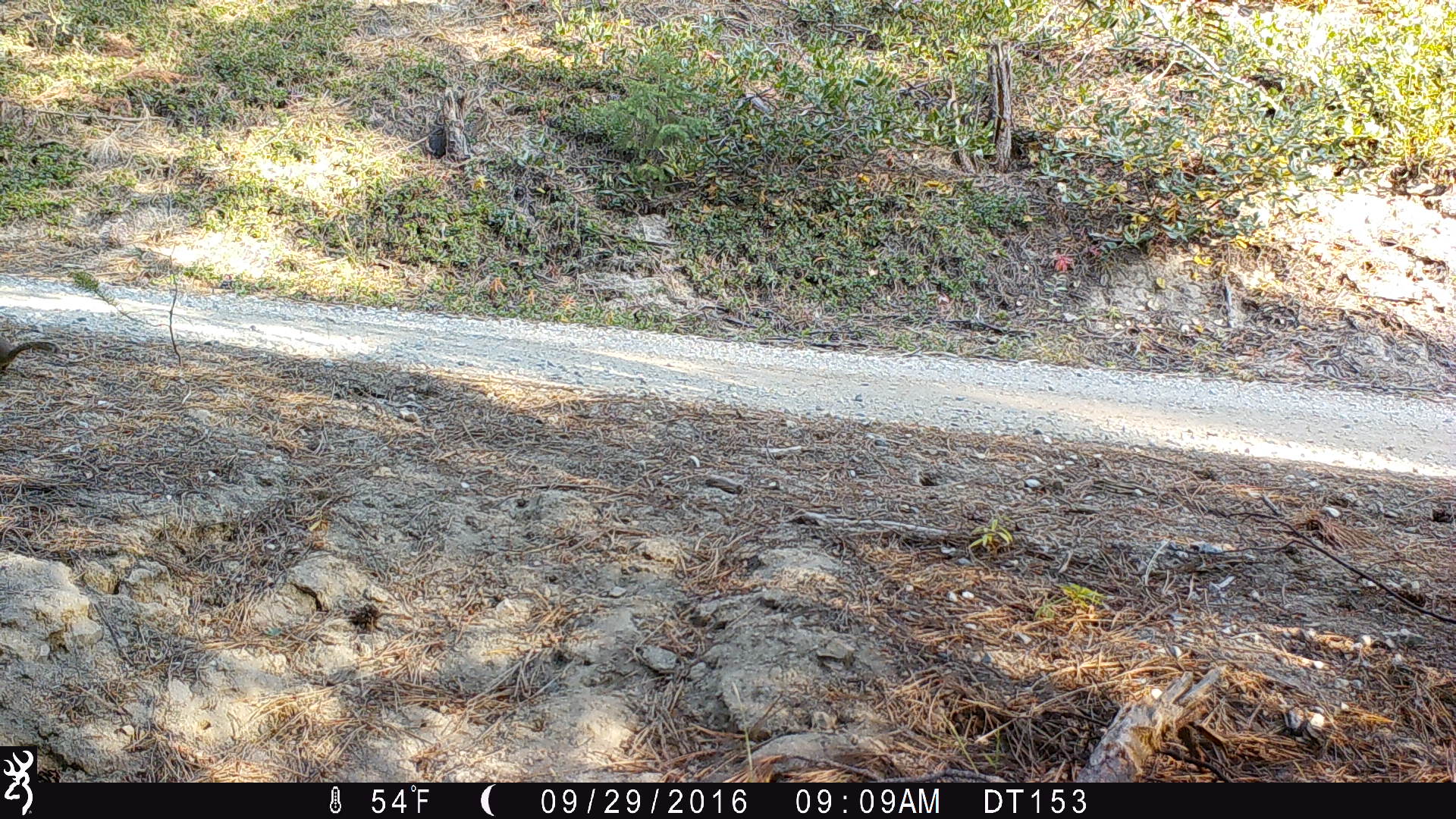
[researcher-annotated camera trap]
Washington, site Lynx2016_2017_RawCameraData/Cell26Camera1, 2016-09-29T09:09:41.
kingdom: Animalia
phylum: Chordata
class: Mammalia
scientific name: Mammalia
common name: small mammal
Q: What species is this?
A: Small mammal (Mammalia).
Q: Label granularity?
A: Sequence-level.